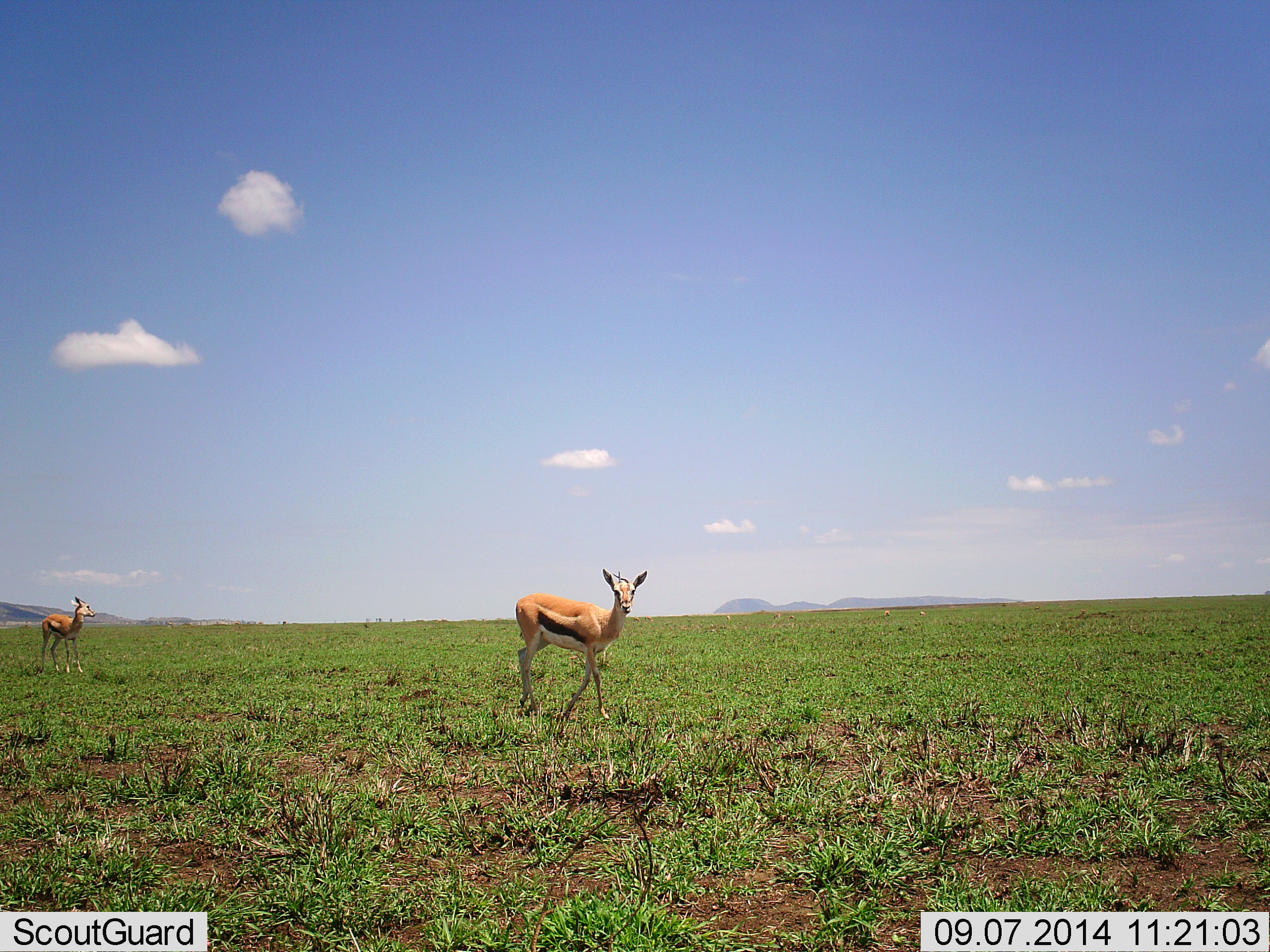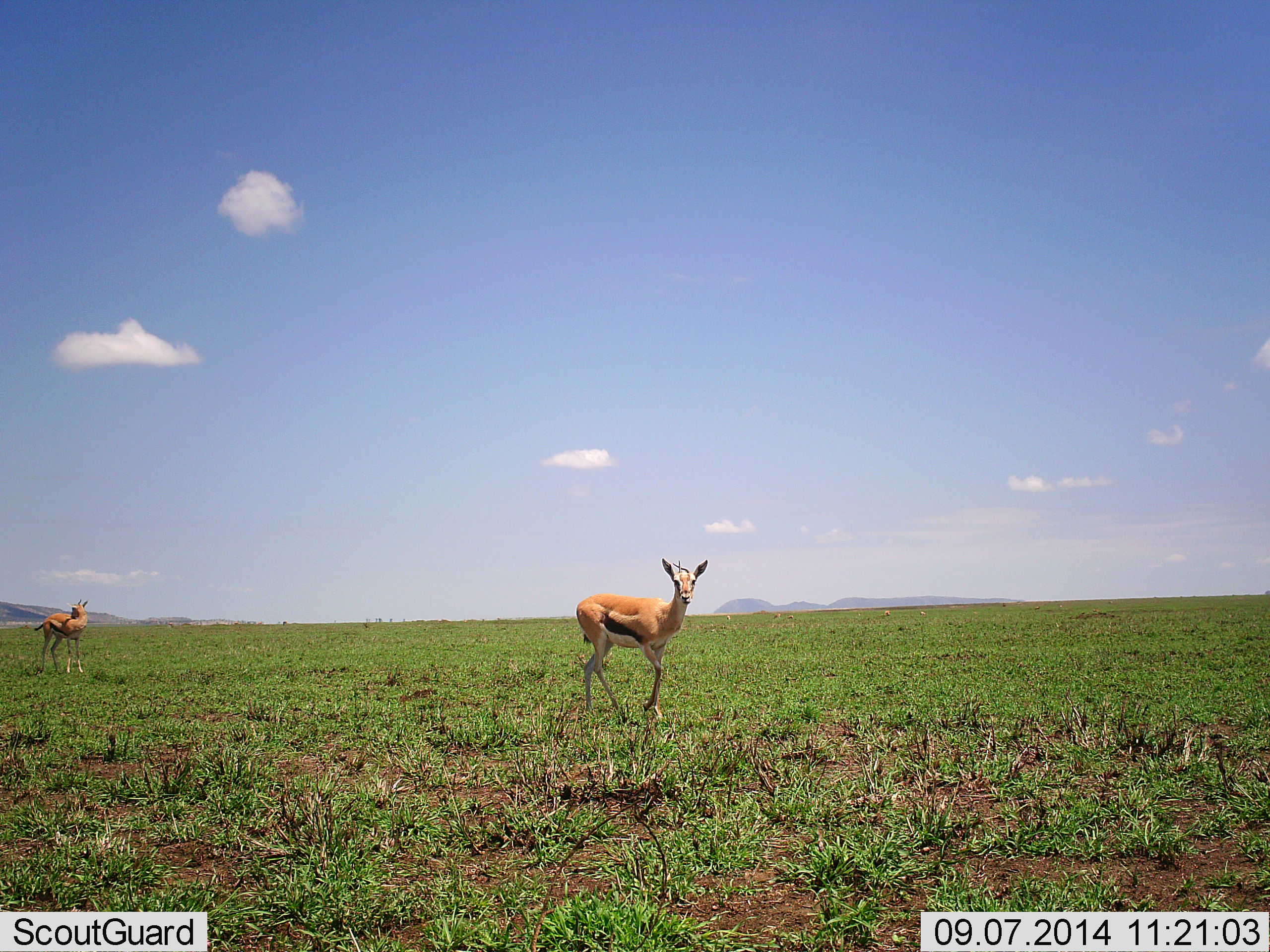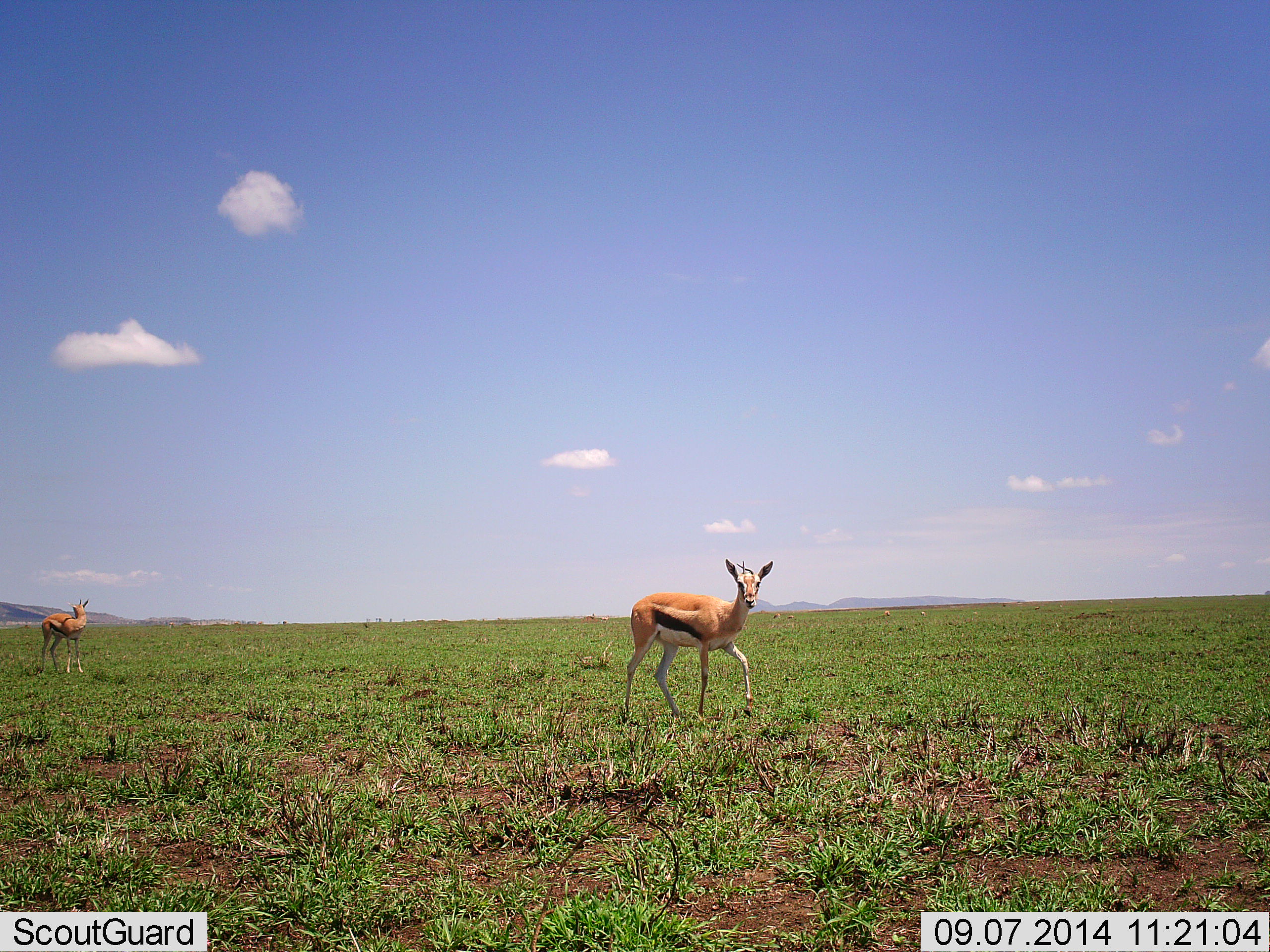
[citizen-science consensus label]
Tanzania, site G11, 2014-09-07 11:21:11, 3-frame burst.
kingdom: Animalia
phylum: Chordata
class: Mammalia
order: Artiodactyla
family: Bovidae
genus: Eudorcas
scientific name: Eudorcas thomsonii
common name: thomson's gazelle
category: gazellethomsons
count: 2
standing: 80%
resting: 0%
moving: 80%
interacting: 0%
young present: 0%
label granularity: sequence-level